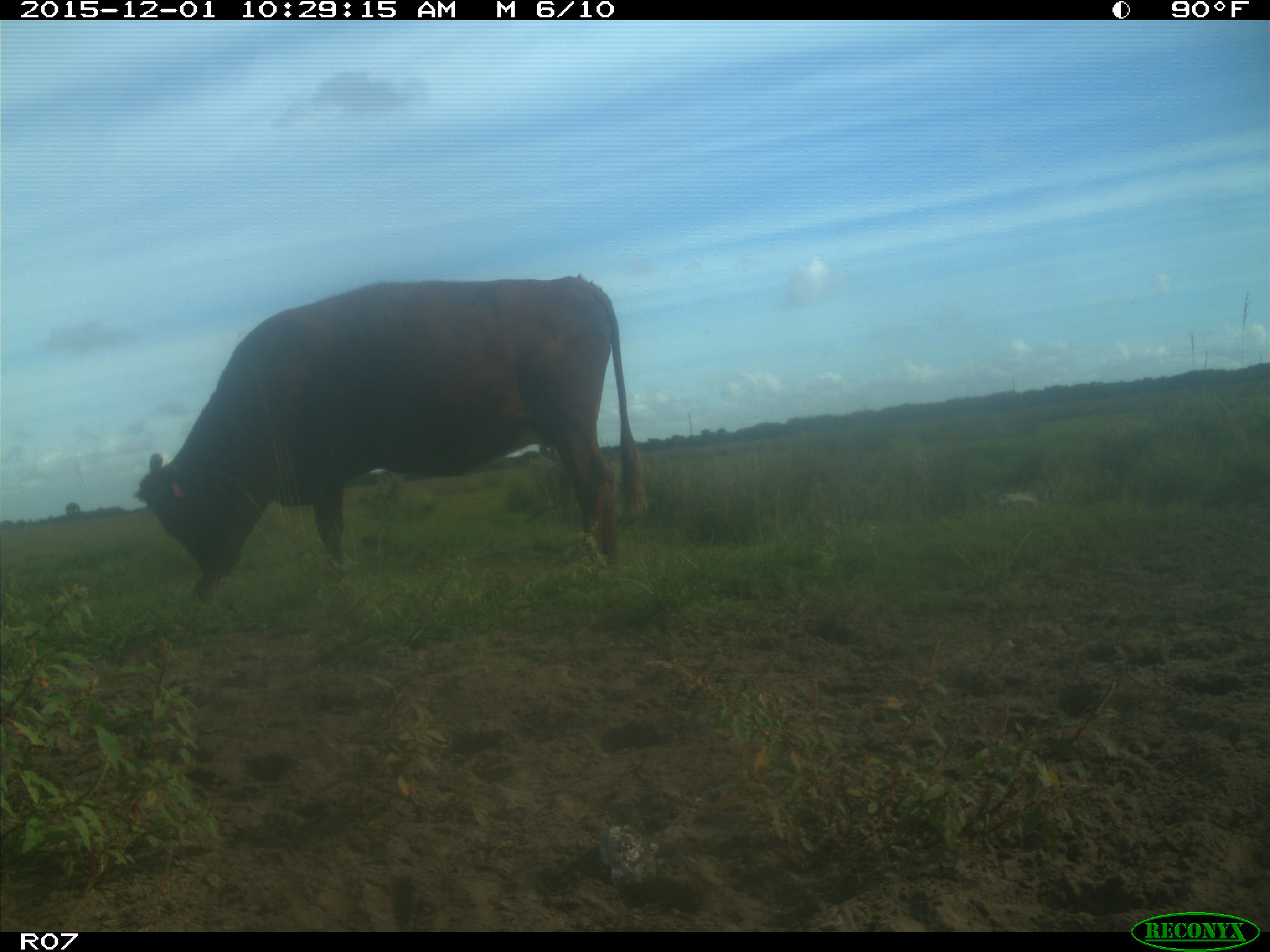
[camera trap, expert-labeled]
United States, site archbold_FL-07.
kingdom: Animalia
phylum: Chordata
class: Mammalia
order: Artiodactyla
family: Bovidae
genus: Bos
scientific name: Bos taurus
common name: domestic cow